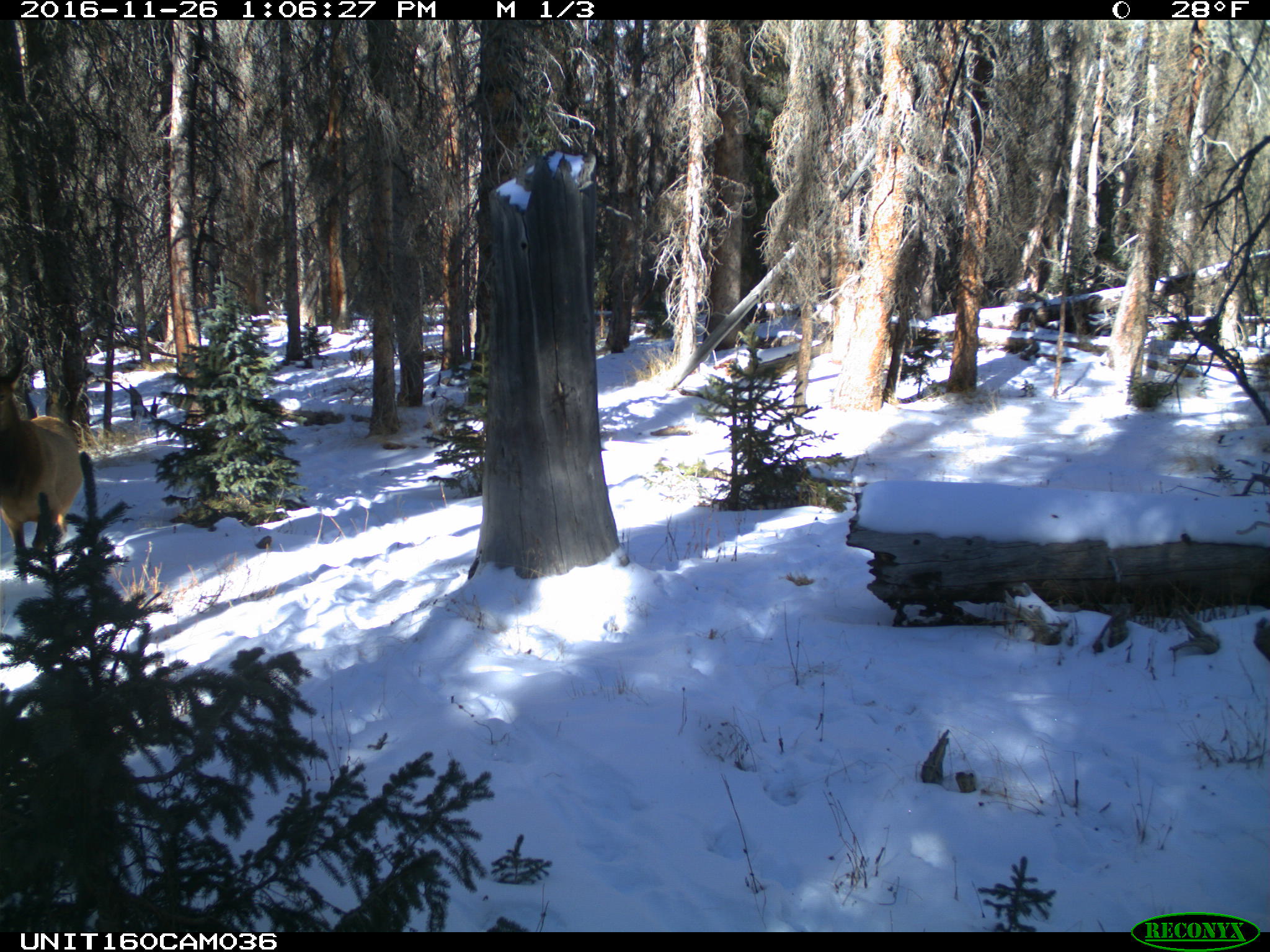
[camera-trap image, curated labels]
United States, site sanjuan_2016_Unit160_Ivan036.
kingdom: Animalia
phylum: Chordata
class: Mammalia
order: Artiodactyla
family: Cervidae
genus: Cervus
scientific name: Cervus elaphus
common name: red deer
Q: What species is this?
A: Cervus elaphus (red deer).